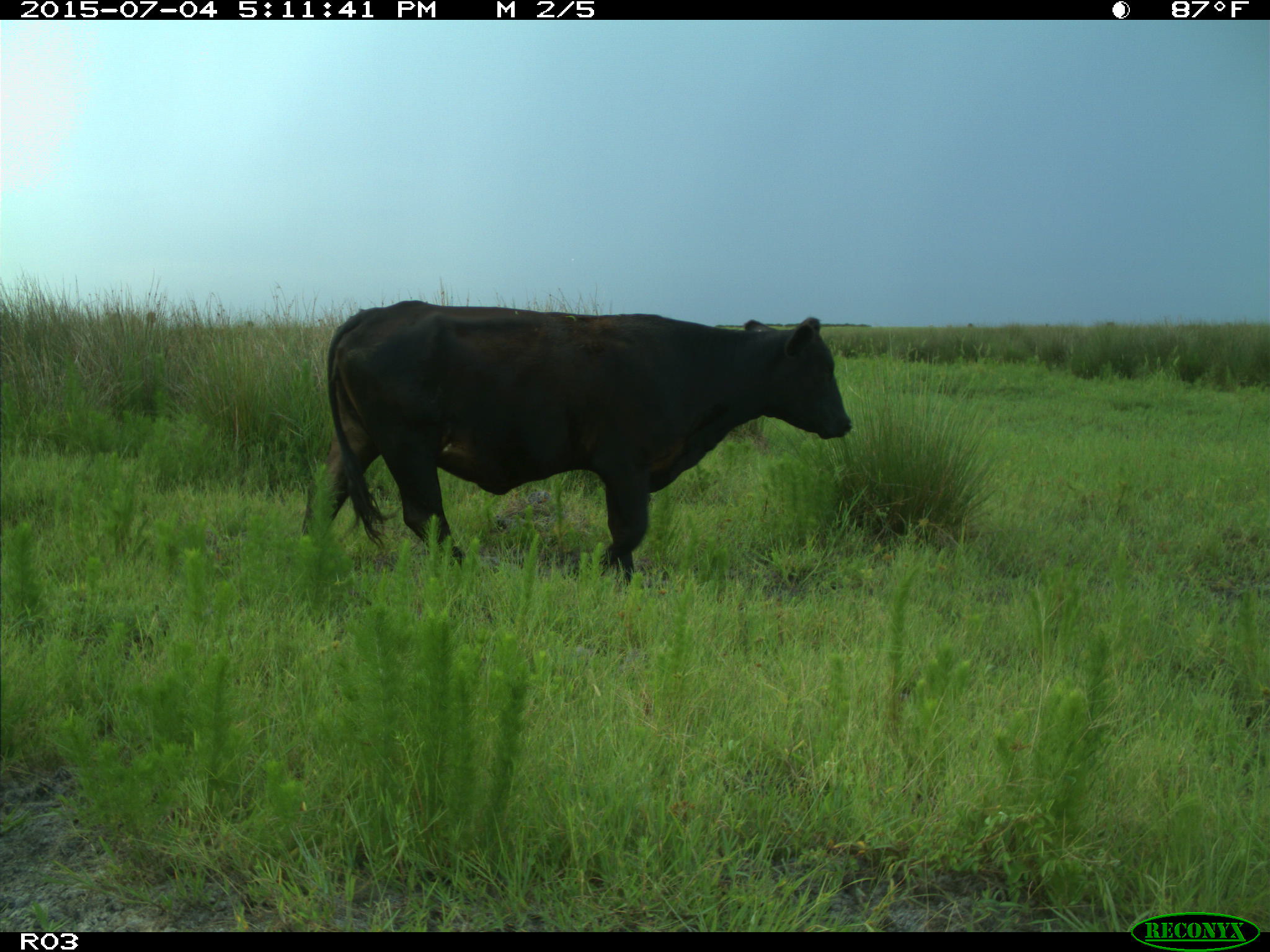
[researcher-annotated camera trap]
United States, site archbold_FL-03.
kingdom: Animalia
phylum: Chordata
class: Mammalia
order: Artiodactyla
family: Bovidae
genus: Bos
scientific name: Bos taurus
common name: domestic cow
Bos taurus (domestic cow).